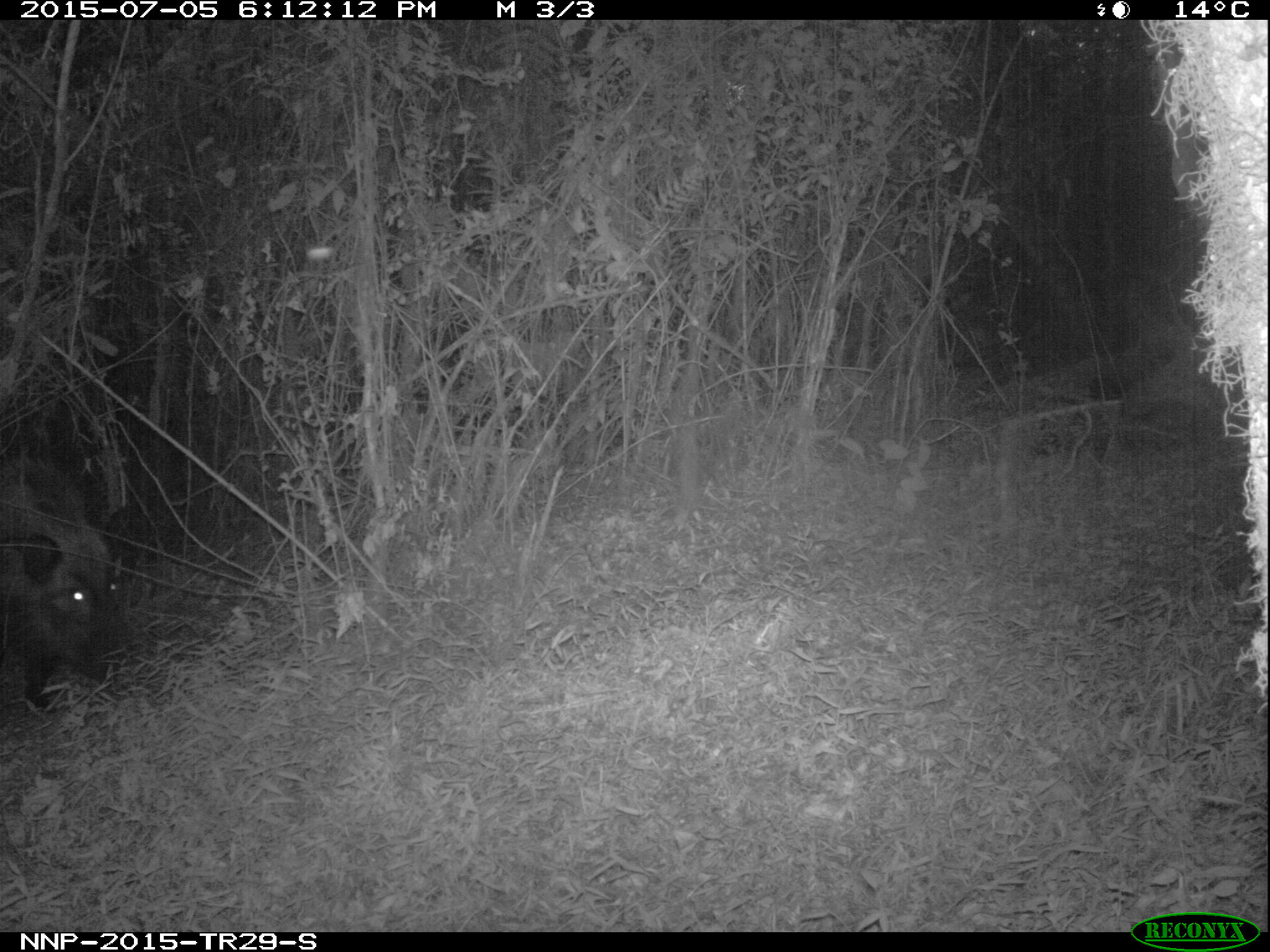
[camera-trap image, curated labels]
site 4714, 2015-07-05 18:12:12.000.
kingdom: Animalia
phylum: Chordata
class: Mammalia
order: Artiodactyla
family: Suidae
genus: Potamochoerus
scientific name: Potamochoerus larvatus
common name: bushpig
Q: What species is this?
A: Potamochoerus larvatus (bushpig).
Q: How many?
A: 1.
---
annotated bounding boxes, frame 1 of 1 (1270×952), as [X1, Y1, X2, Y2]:
potamochoerus larvatus: [0, 454, 154, 711]